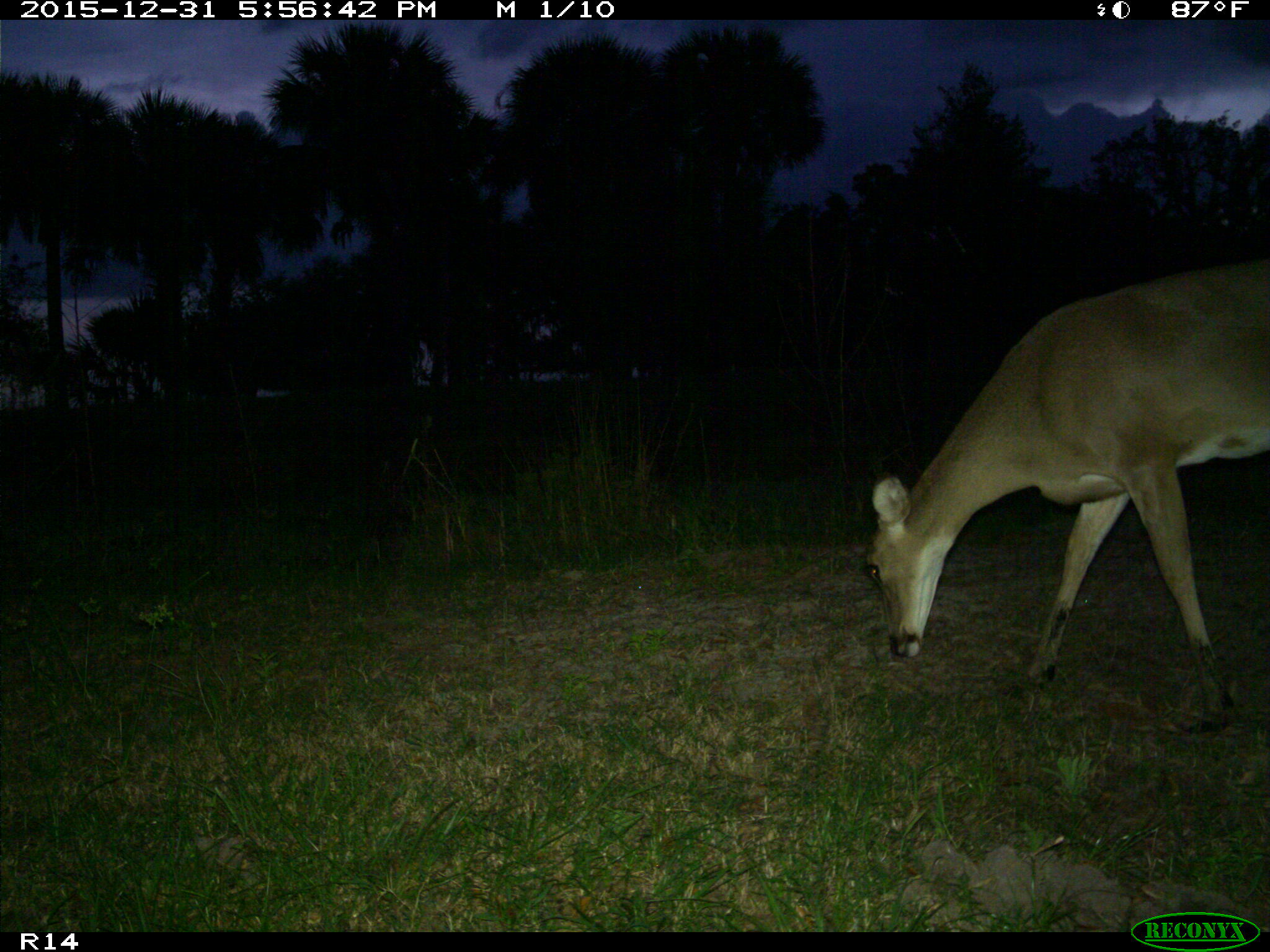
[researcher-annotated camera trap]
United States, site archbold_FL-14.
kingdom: Animalia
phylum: Chordata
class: Mammalia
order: Artiodactyla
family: Cervidae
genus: Odocoileus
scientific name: Odocoileus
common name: deer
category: unidentified deer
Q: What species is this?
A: Unidentified deer (deer) (Odocoileus).